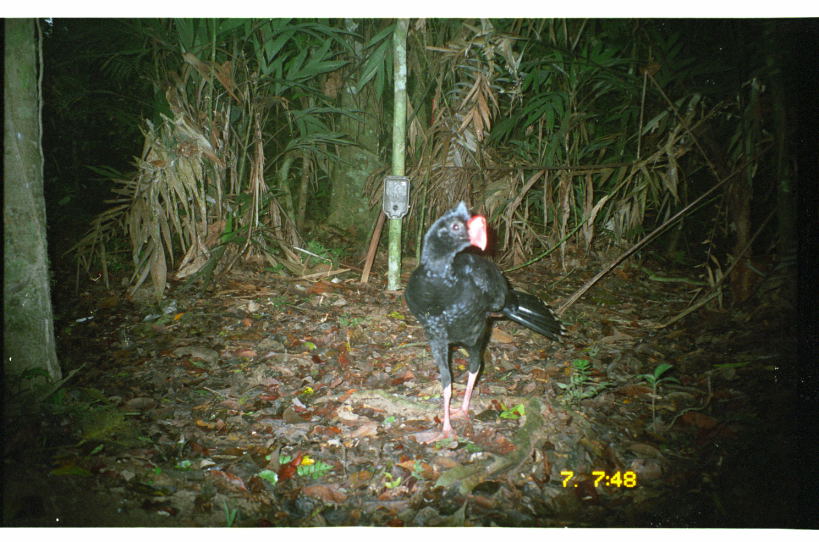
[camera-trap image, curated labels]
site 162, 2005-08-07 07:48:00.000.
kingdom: Animalia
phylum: Chordata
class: Aves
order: Galliformes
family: Cracidae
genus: Mitu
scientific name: Mitu tuberosum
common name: razor-billed curassow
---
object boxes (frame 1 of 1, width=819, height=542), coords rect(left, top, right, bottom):
mitu tuberosum: rect(398, 199, 568, 440)